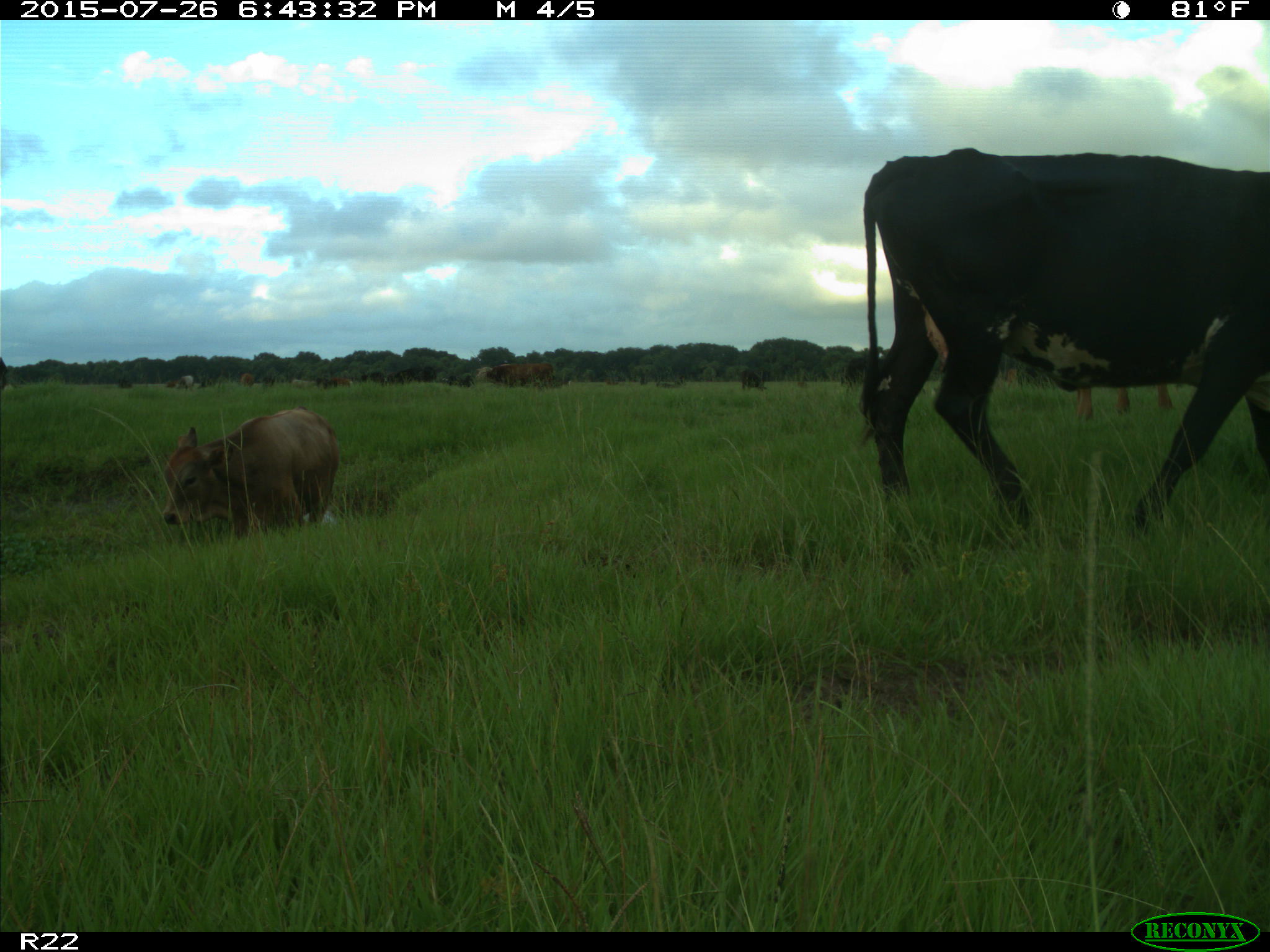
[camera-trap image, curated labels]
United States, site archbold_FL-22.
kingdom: Animalia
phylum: Chordata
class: Mammalia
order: Artiodactyla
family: Bovidae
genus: Bos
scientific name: Bos taurus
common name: domestic cow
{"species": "Bos taurus (domestic cow)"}